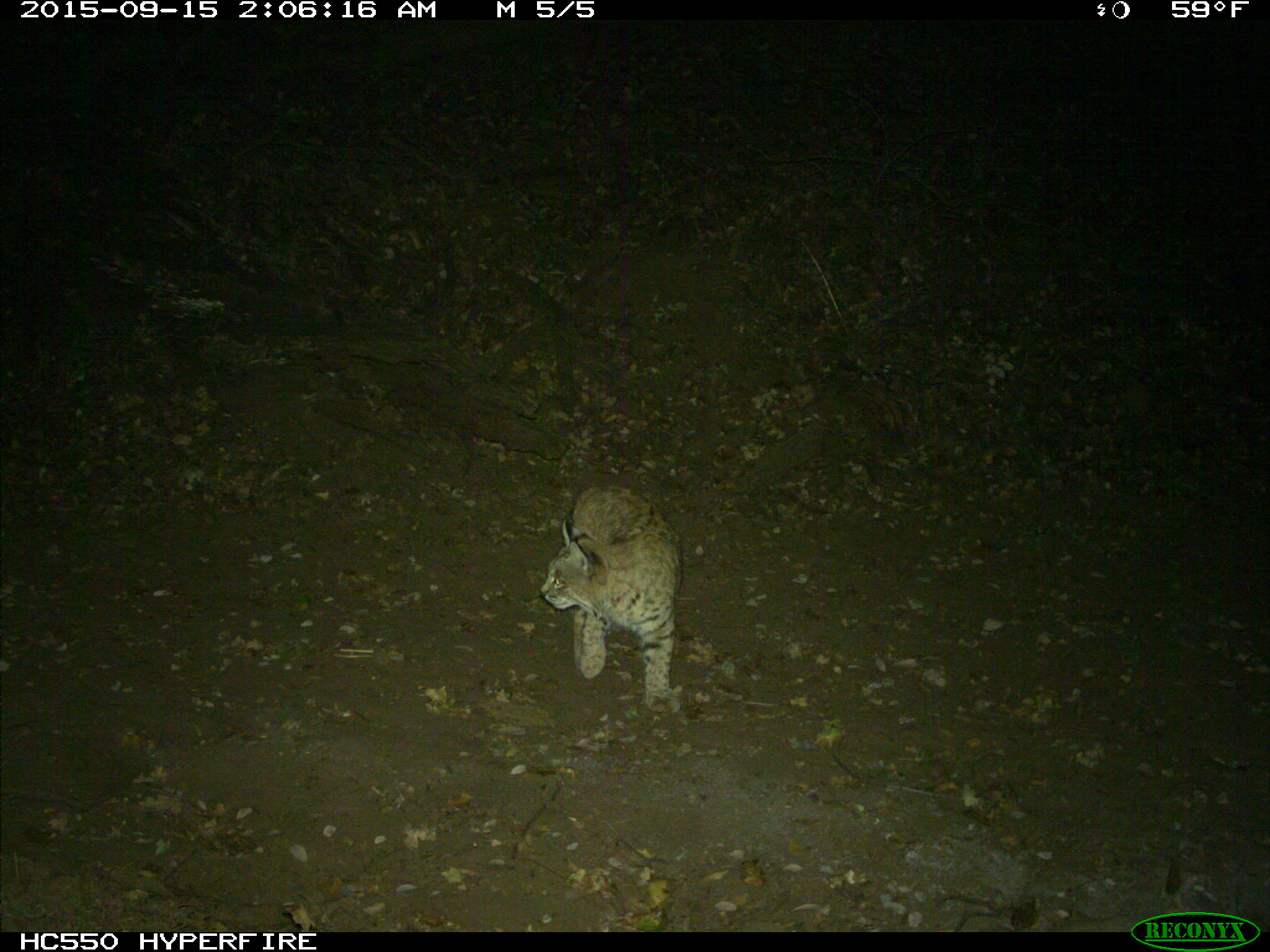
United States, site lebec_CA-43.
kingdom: Animalia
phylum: Chordata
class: Mammalia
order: Carnivora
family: Felidae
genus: Lynx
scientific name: Lynx rufus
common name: bobcat